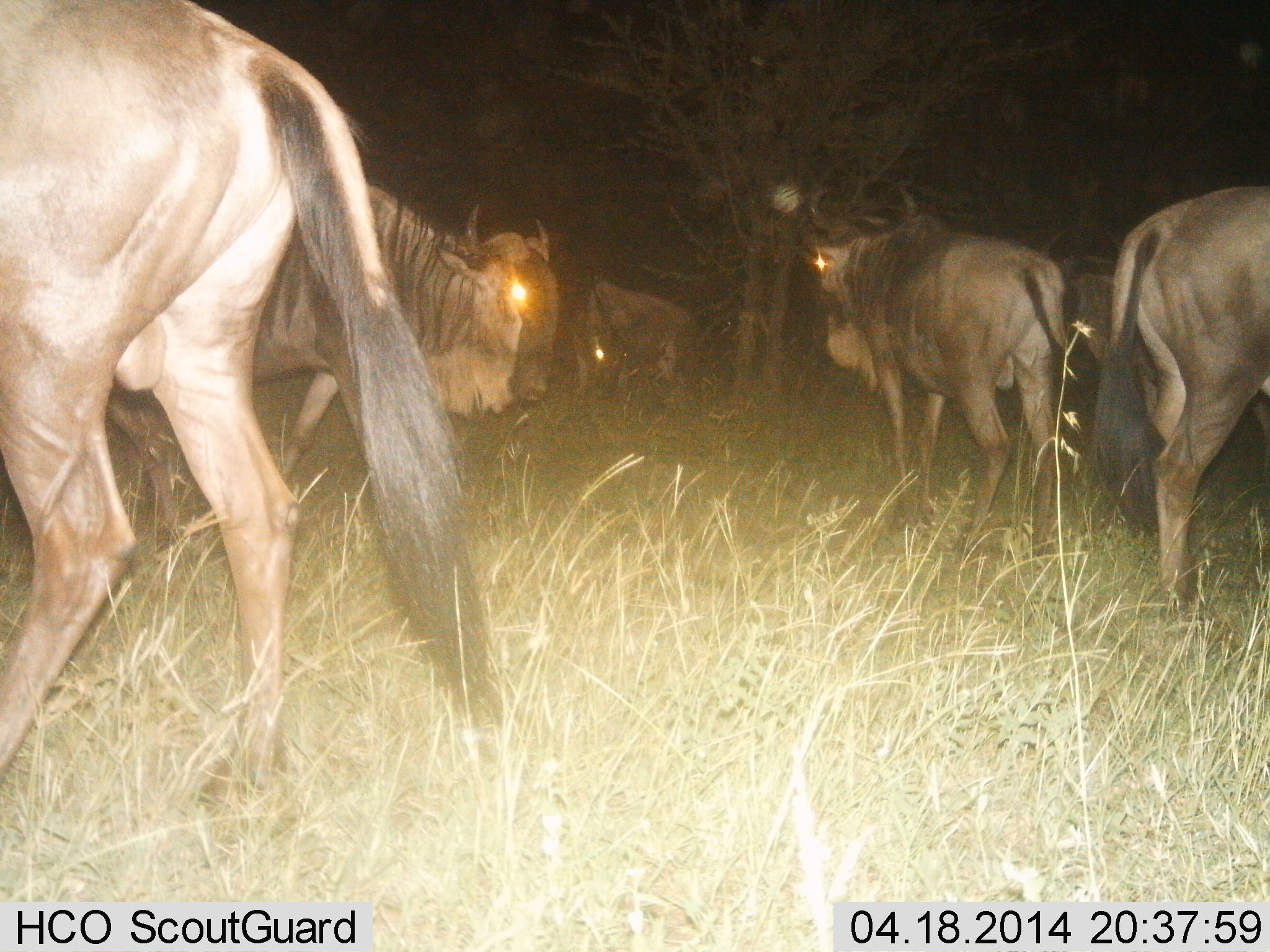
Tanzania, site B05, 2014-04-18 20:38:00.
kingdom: Animalia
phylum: Chordata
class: Mammalia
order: Artiodactyla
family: Bovidae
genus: Connochaetes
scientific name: Connochaetes taurinus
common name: blue wildebeest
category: wildebeest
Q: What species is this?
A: Wildebeest (blue wildebeest) (Connochaetes taurinus).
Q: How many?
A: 5.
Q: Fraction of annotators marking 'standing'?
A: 82%.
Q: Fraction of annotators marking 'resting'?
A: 0%.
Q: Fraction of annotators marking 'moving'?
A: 0%.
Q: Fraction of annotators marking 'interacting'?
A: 0%.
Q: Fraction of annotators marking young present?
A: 0%.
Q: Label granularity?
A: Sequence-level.